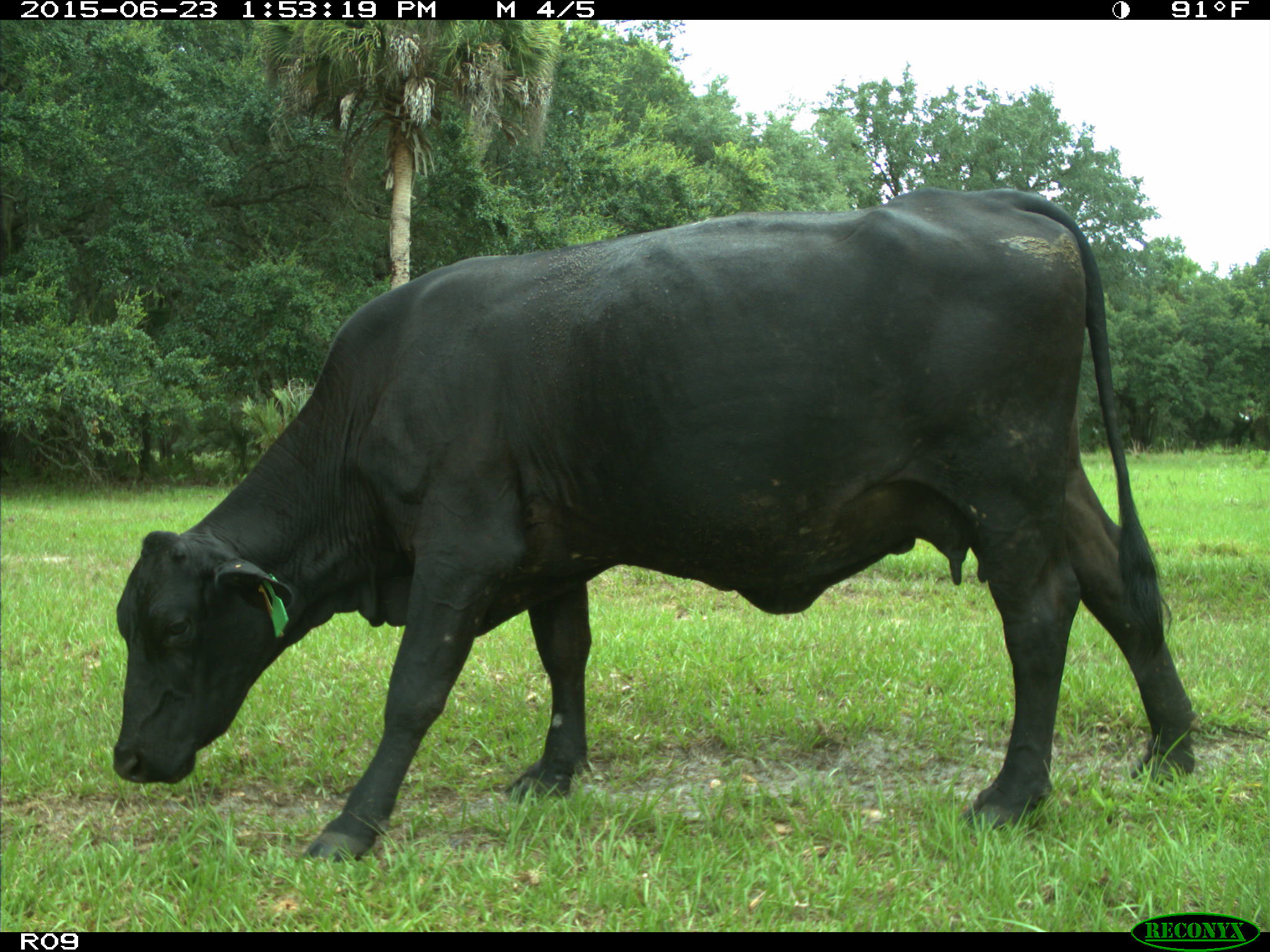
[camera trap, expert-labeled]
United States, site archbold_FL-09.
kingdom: Animalia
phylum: Chordata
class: Mammalia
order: Artiodactyla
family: Bovidae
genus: Bos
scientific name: Bos taurus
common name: domestic cow